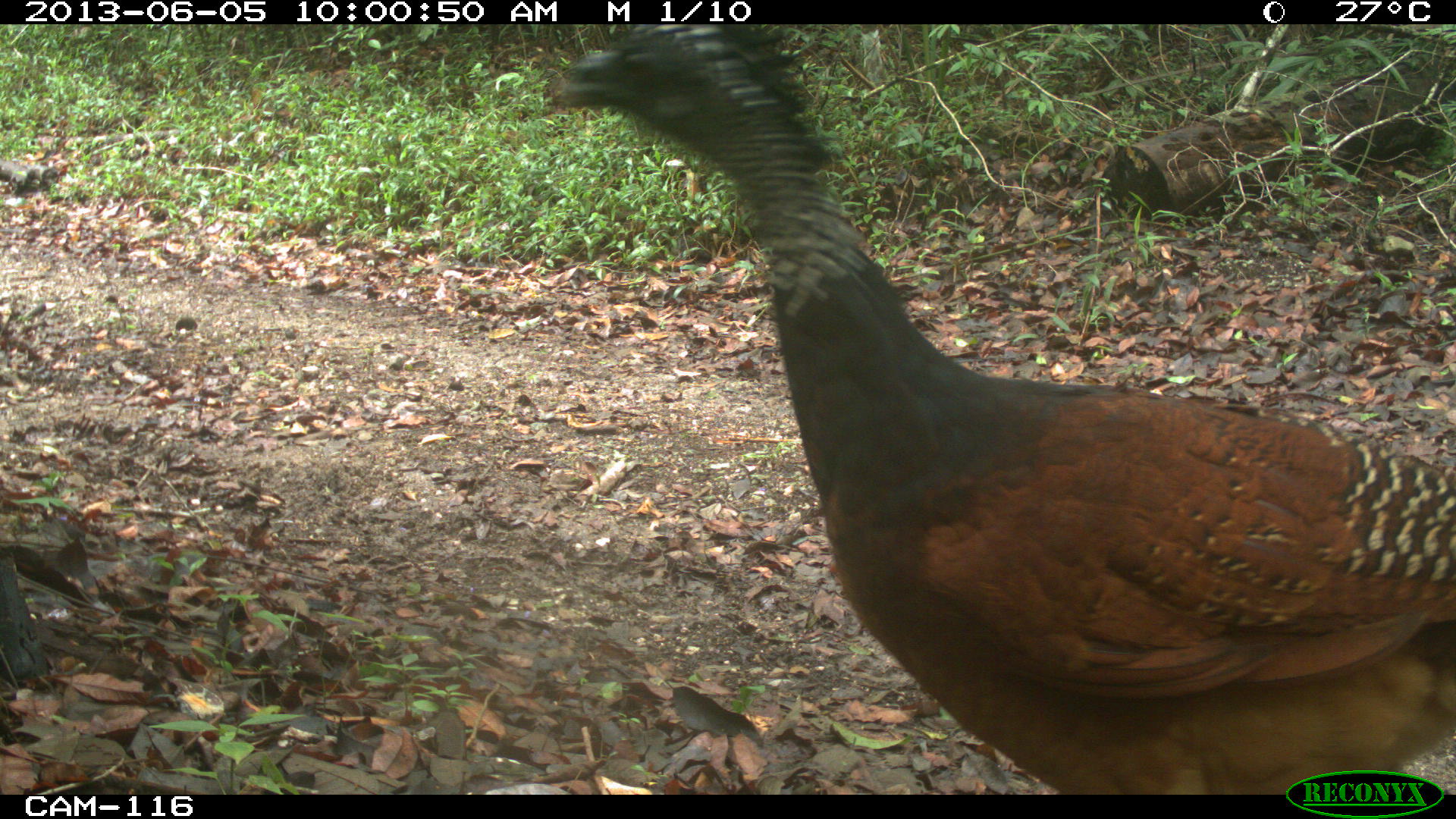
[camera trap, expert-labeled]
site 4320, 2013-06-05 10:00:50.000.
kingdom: Animalia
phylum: Chordata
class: Aves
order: Galliformes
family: Cracidae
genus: Crax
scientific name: Crax rubra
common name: great curassow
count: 1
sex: female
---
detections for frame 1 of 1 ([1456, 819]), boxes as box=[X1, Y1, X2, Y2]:
crax rubra: box=[545, 21, 1456, 794]